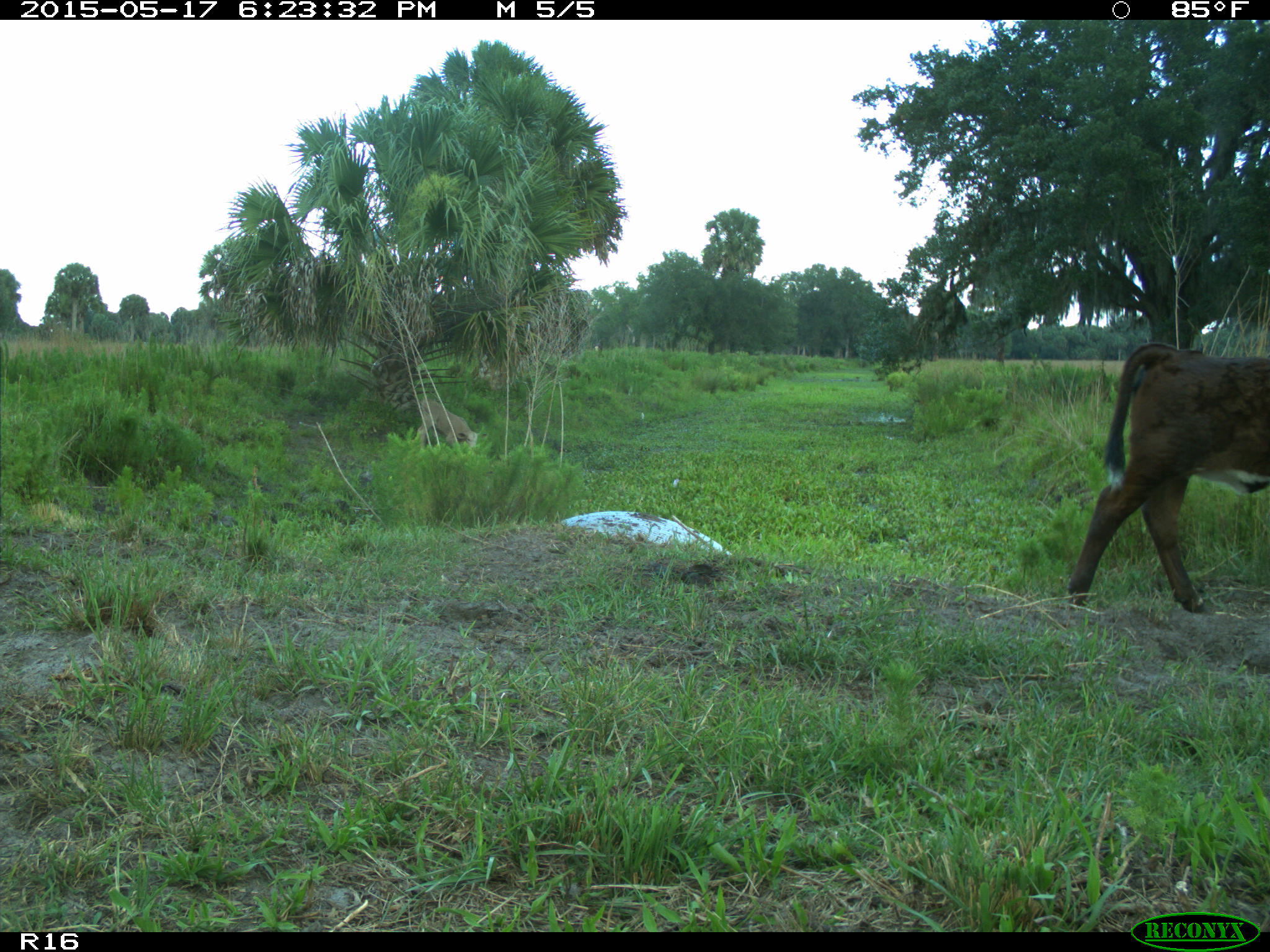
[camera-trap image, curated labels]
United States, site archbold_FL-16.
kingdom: Animalia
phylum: Chordata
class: Mammalia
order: Artiodactyla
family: Bovidae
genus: Bos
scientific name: Bos taurus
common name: domestic cow